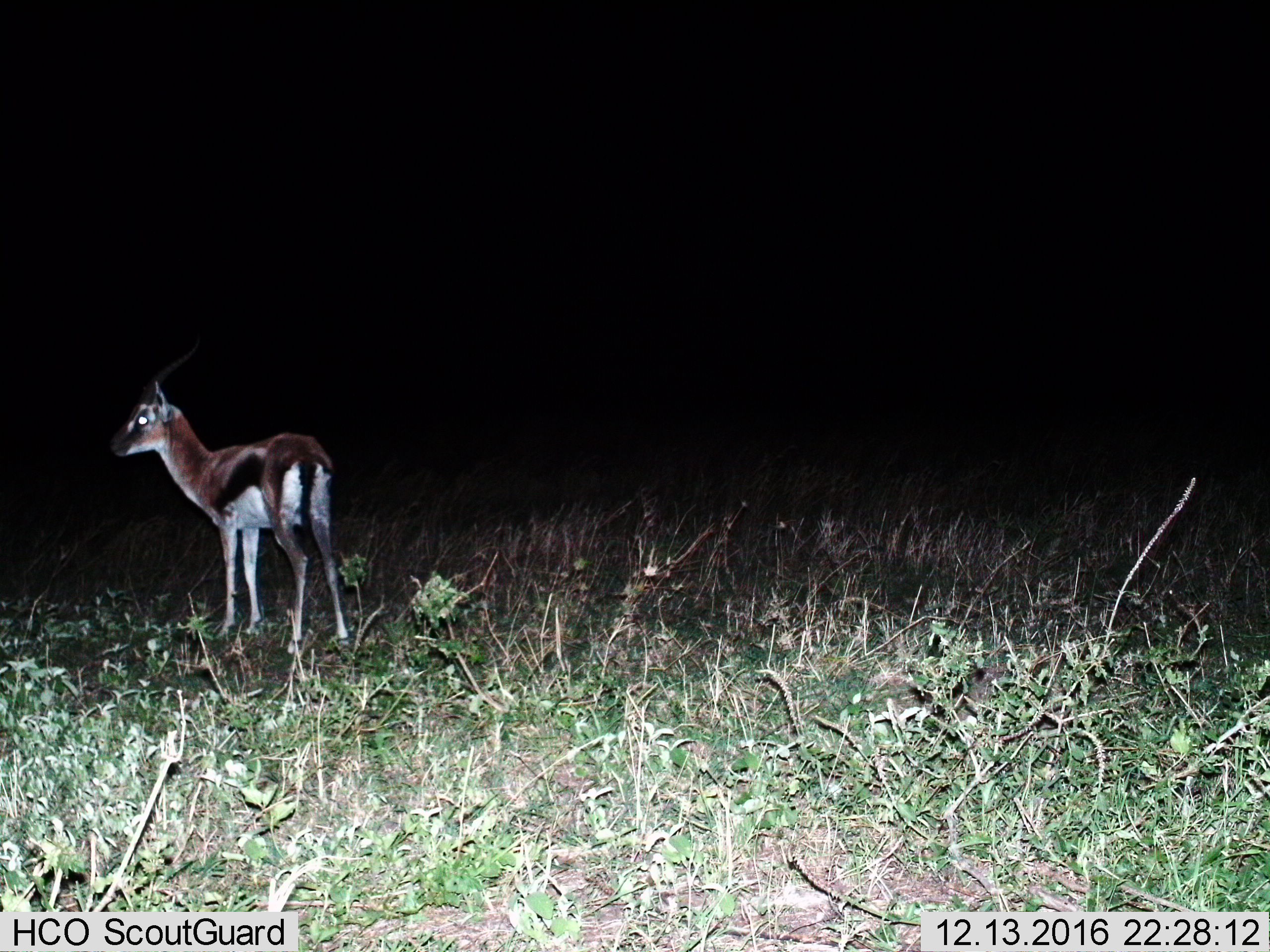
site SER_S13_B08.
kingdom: Animalia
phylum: Chordata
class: Mammalia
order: Artiodactyla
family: Bovidae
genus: Eudorcas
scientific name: Eudorcas thomsonii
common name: thomson's gazelle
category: gazellethomsons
Gazellethomsons (thomson's gazelle) (Eudorcas thomsonii), count 1. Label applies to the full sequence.